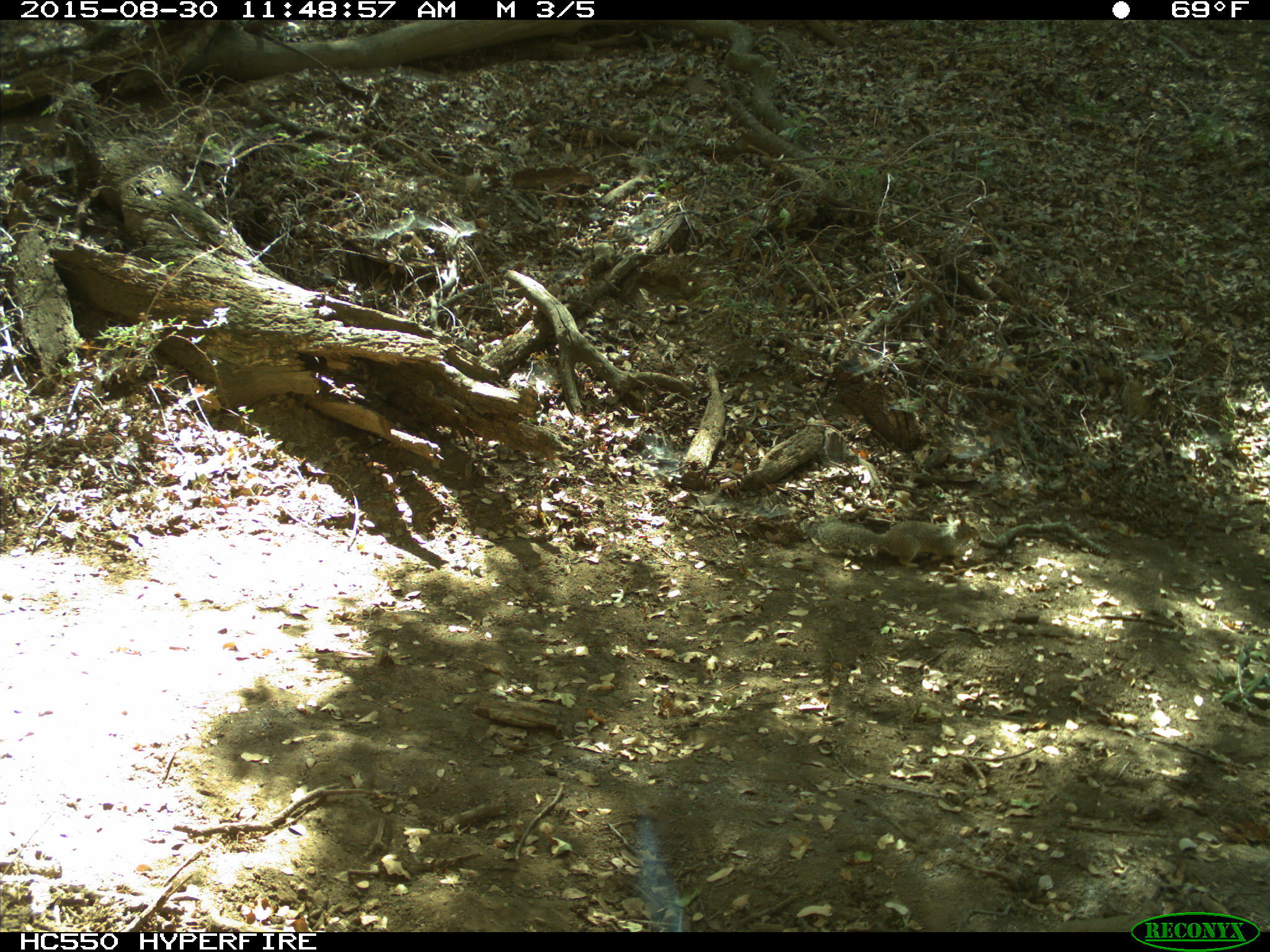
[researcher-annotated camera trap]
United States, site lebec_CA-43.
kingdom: Animalia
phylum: Chordata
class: Mammalia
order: Rodentia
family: Sciuridae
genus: Otospermophilus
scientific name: Otospermophilus beecheyi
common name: california ground squirrel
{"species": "Otospermophilus beecheyi (california ground squirrel)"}